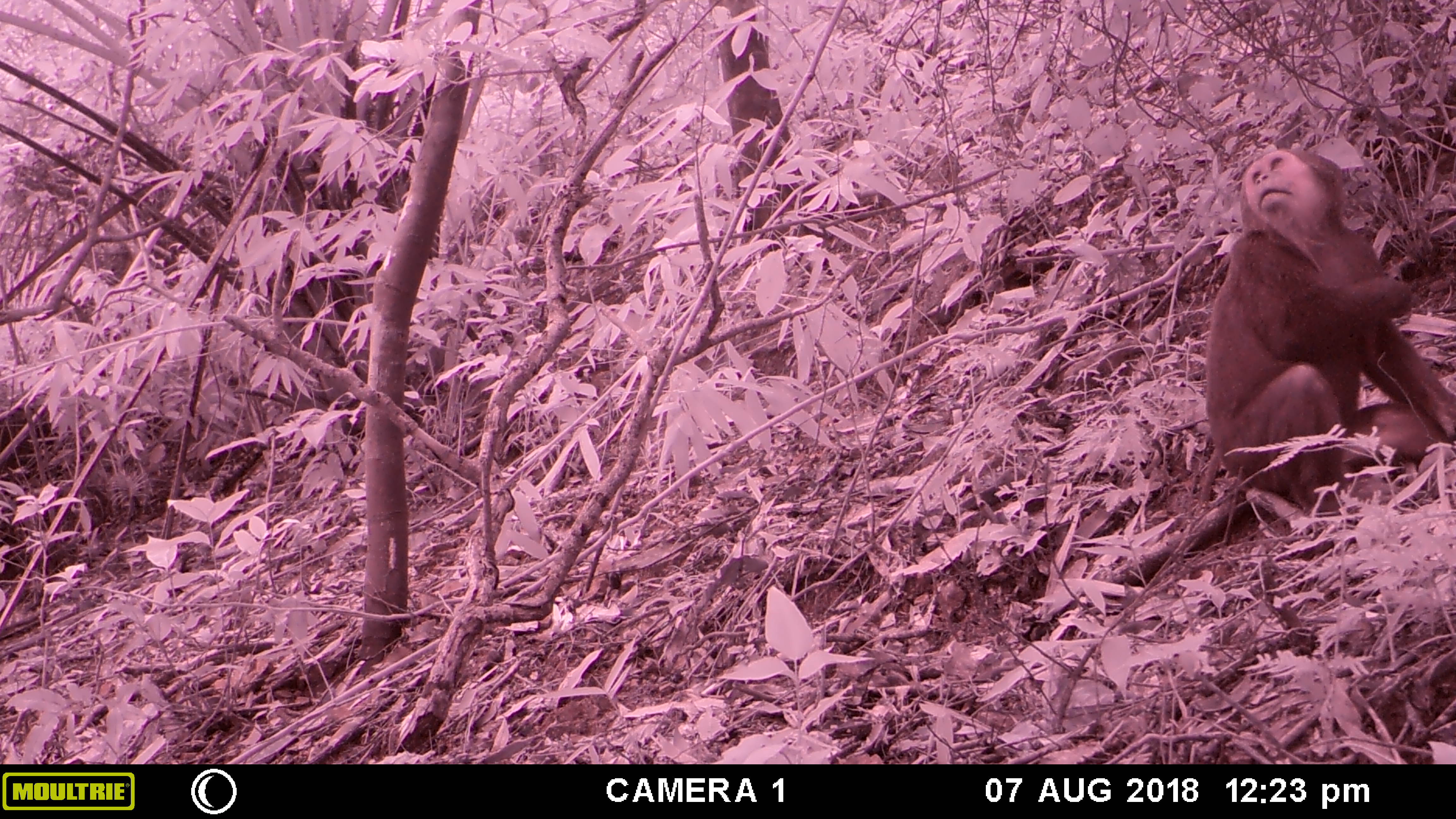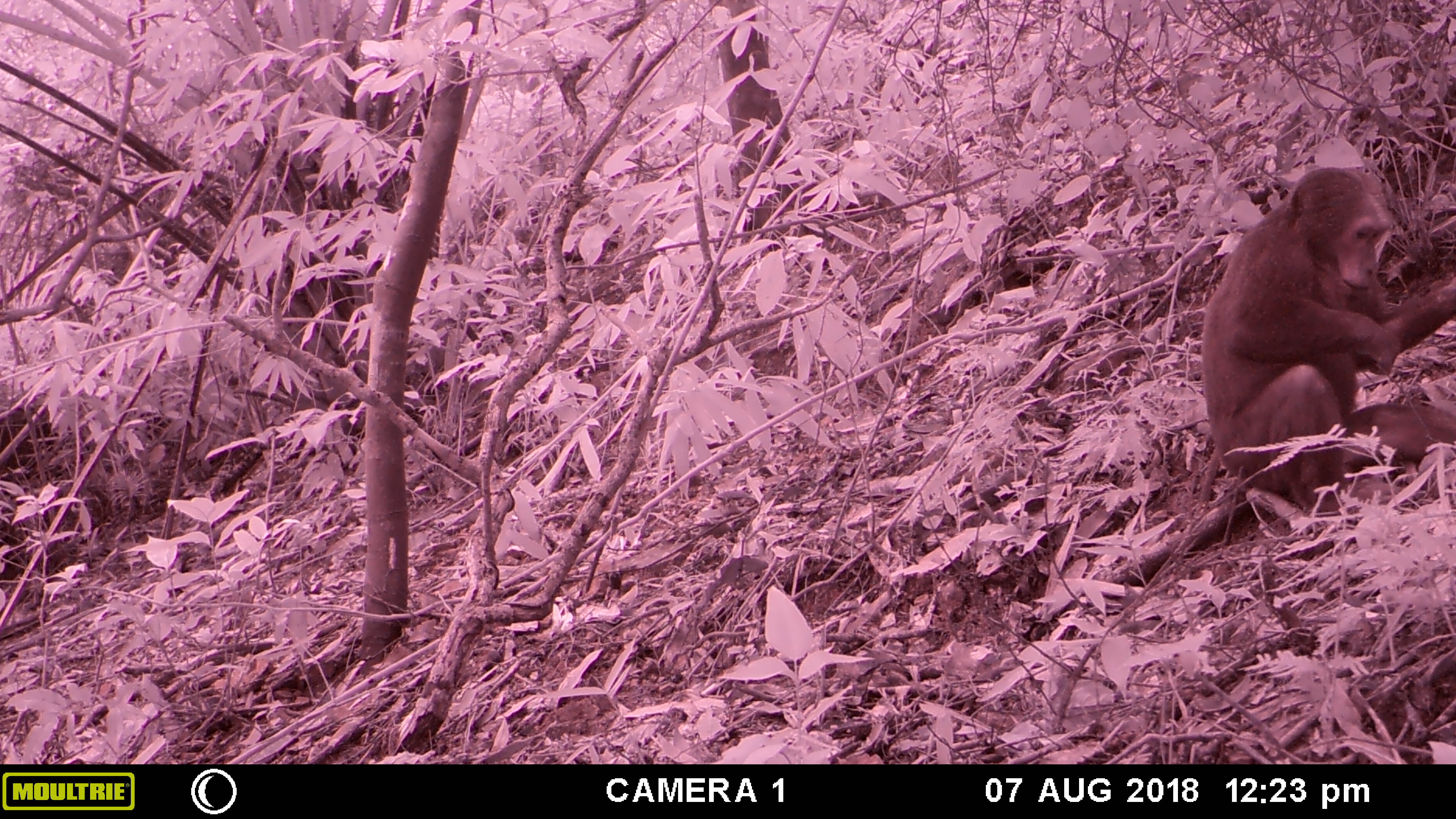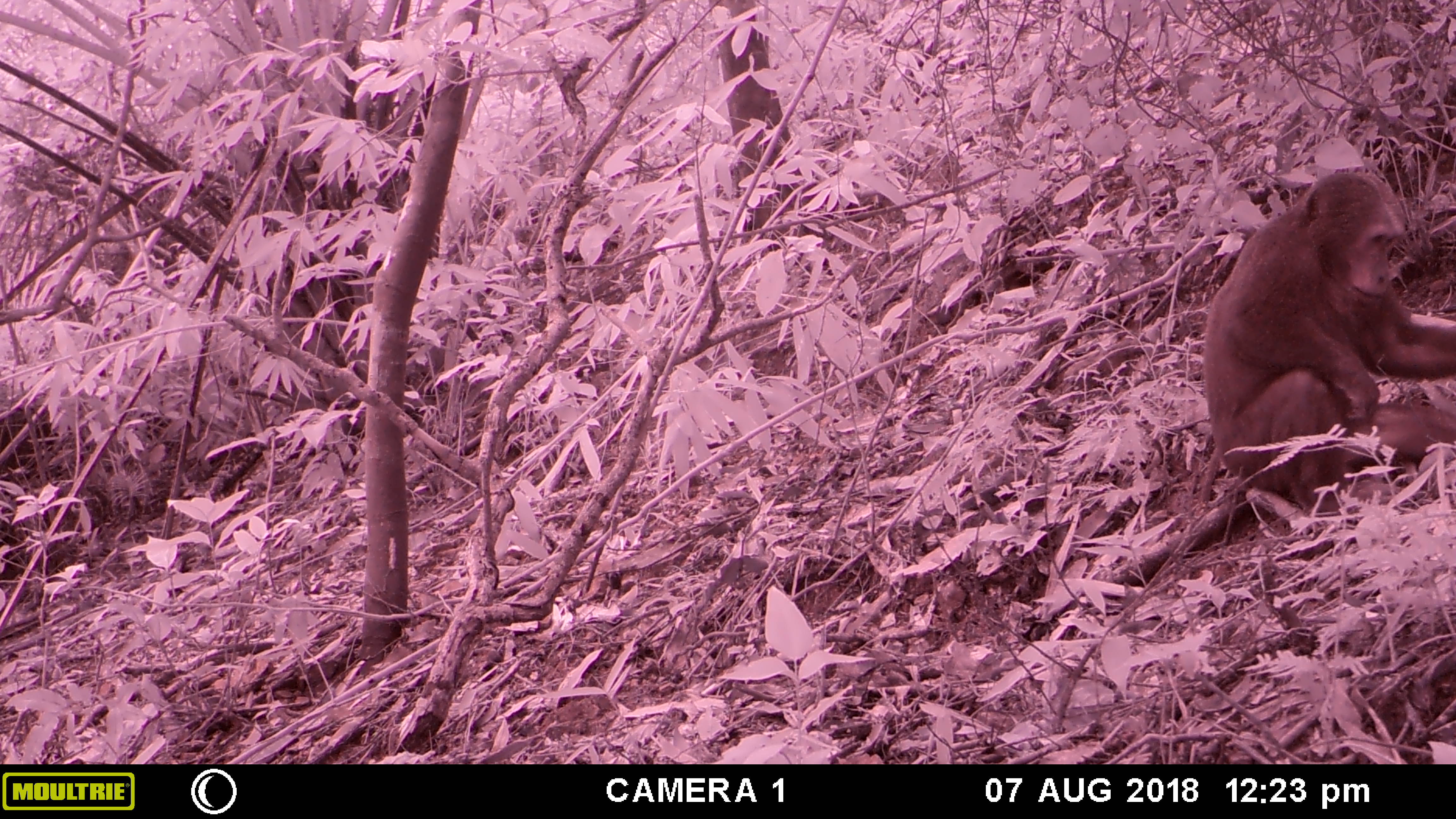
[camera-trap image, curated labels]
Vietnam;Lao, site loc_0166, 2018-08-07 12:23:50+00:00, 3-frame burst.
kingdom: Animalia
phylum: Chordata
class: Mammalia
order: Primates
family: Cercopithecidae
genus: Macaca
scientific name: Macaca arctoides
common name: stump-tailed macaque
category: stump tailed macaque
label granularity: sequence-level